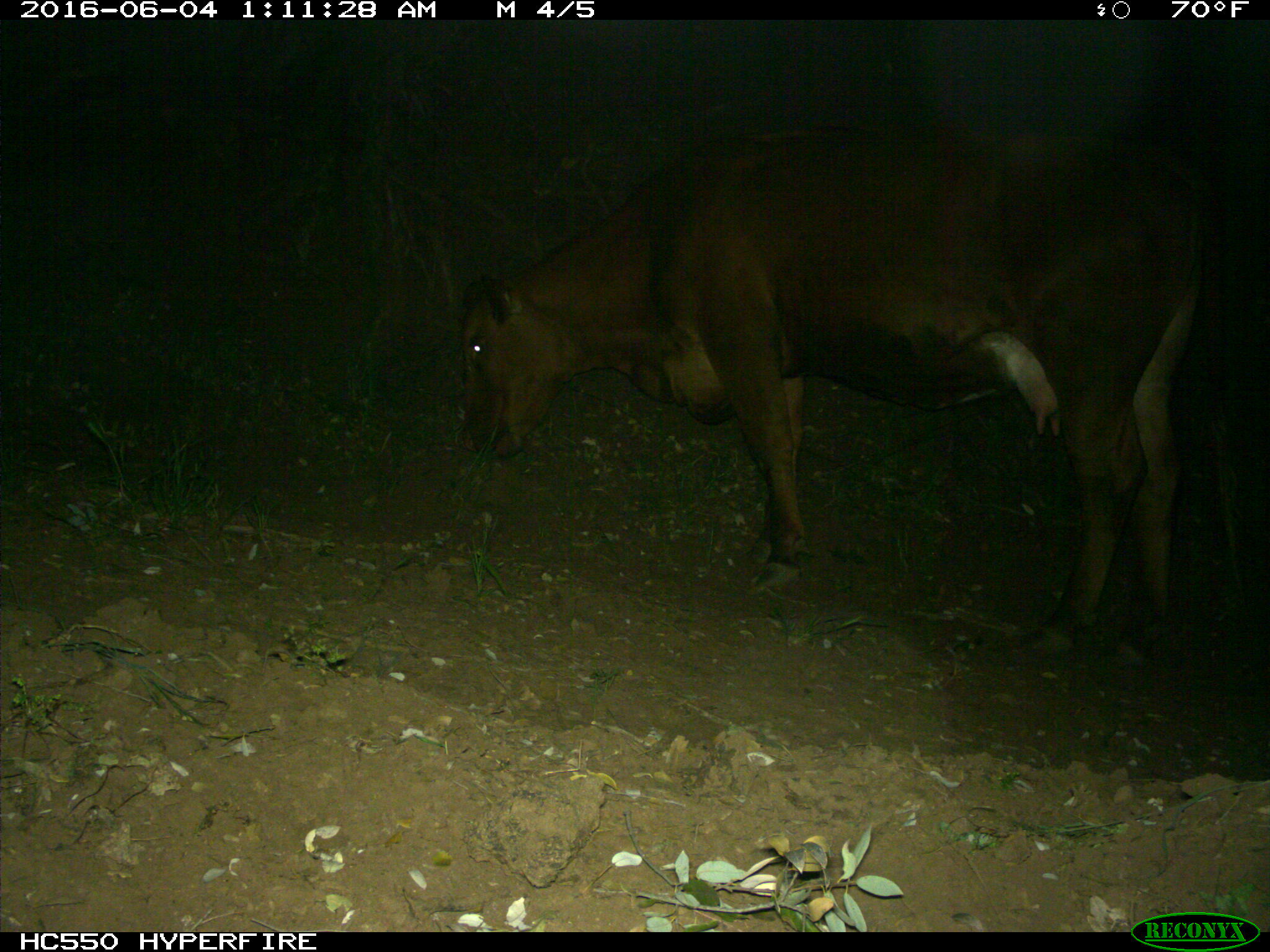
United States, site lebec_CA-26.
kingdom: Animalia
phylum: Chordata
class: Mammalia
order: Artiodactyla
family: Bovidae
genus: Bos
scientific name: Bos taurus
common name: domestic cow